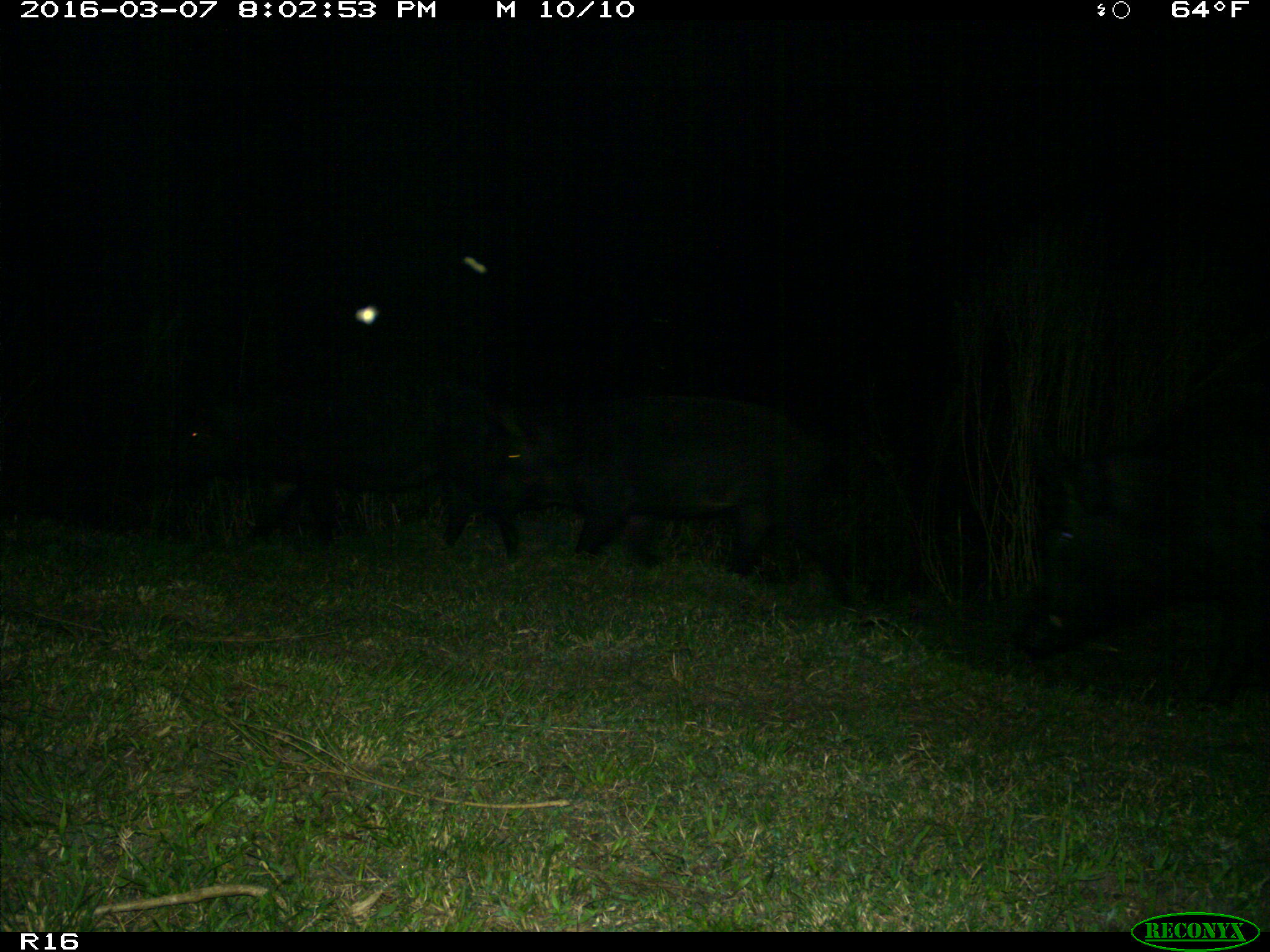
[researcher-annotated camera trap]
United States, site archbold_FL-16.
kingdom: Animalia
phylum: Chordata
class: Mammalia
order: Artiodactyla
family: Suidae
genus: Sus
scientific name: Sus scrofa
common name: wild boar